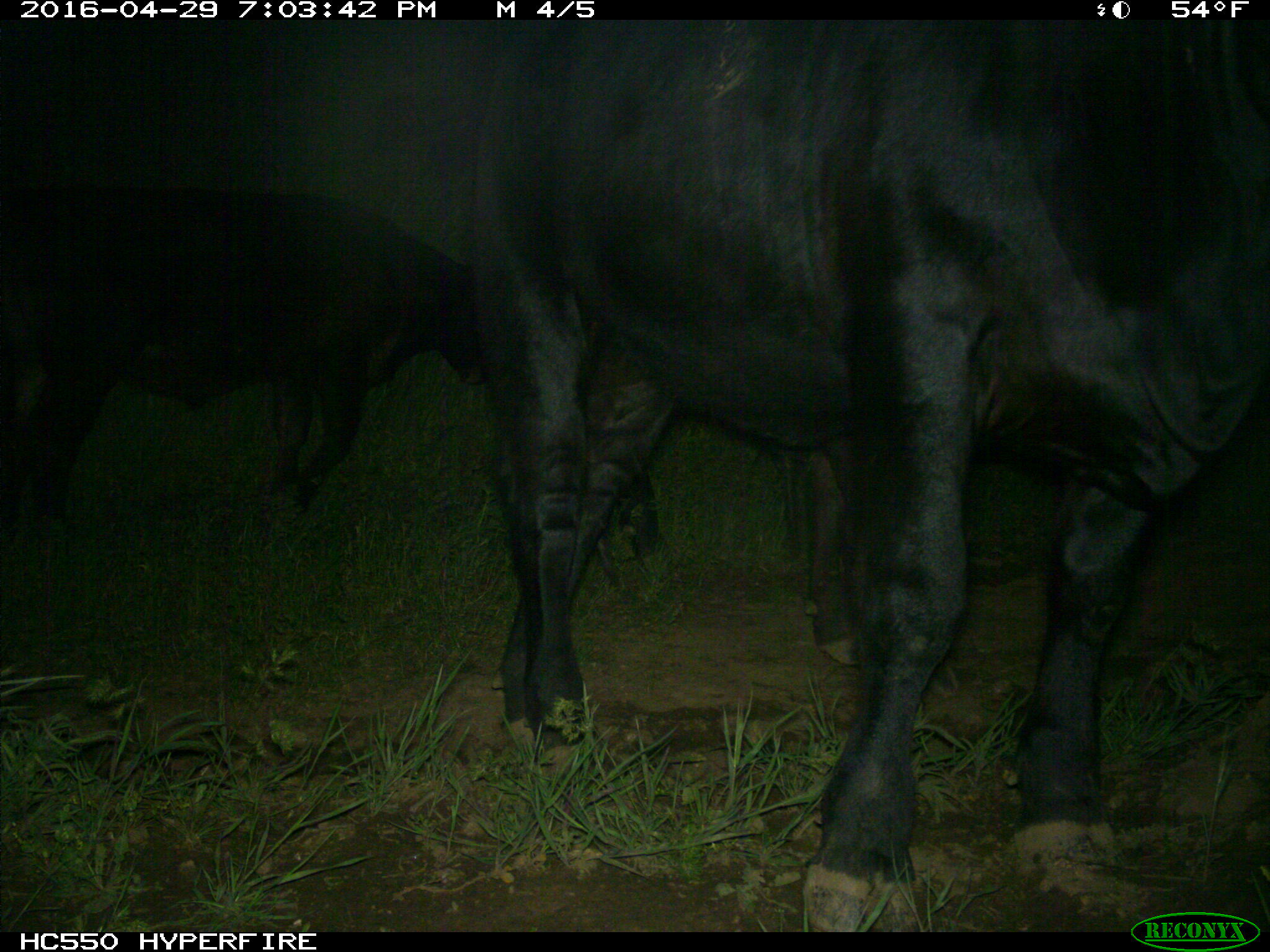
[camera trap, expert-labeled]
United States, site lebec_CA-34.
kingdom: Animalia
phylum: Chordata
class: Mammalia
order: Artiodactyla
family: Bovidae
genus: Bos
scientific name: Bos taurus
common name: domestic cow